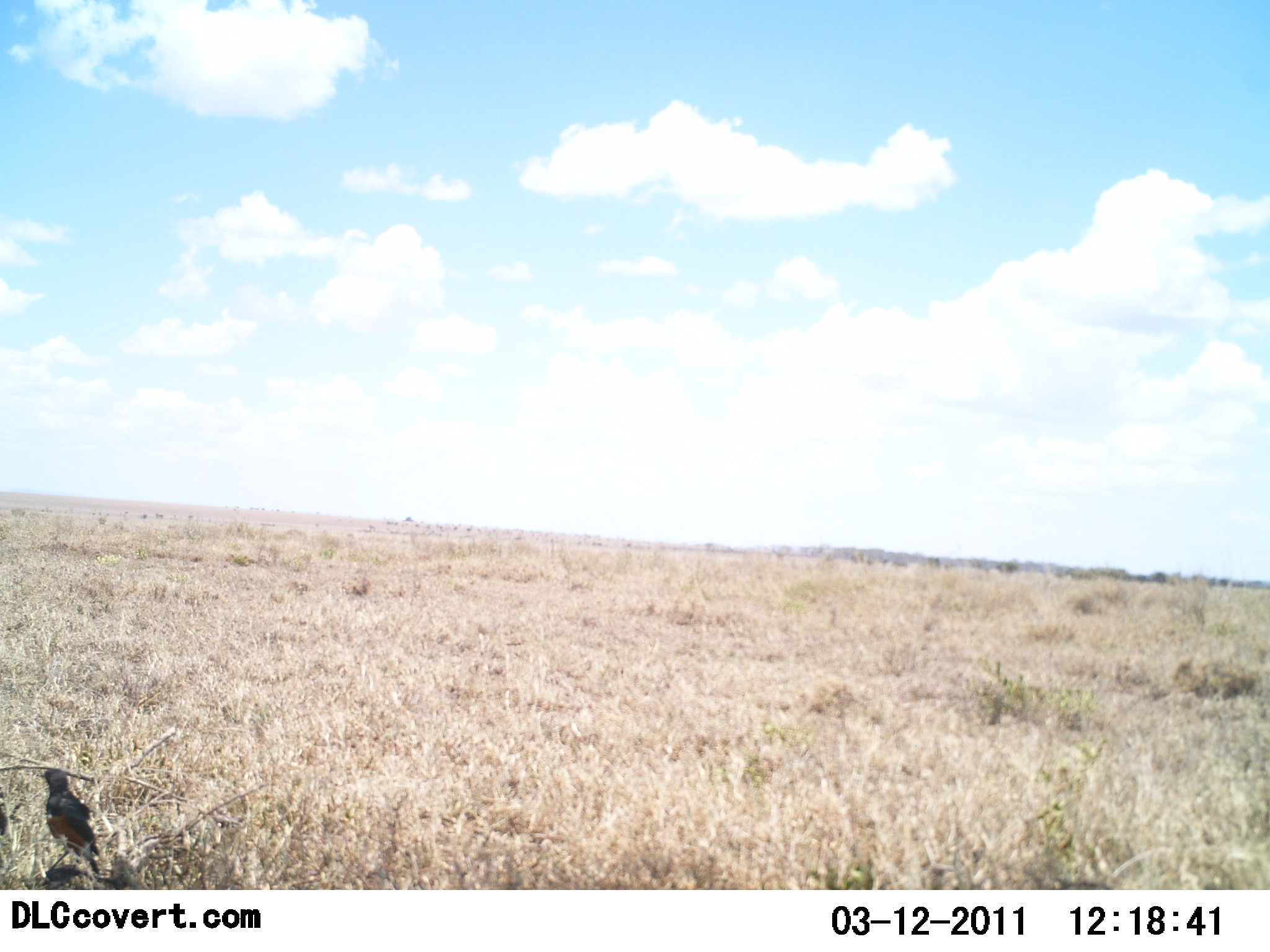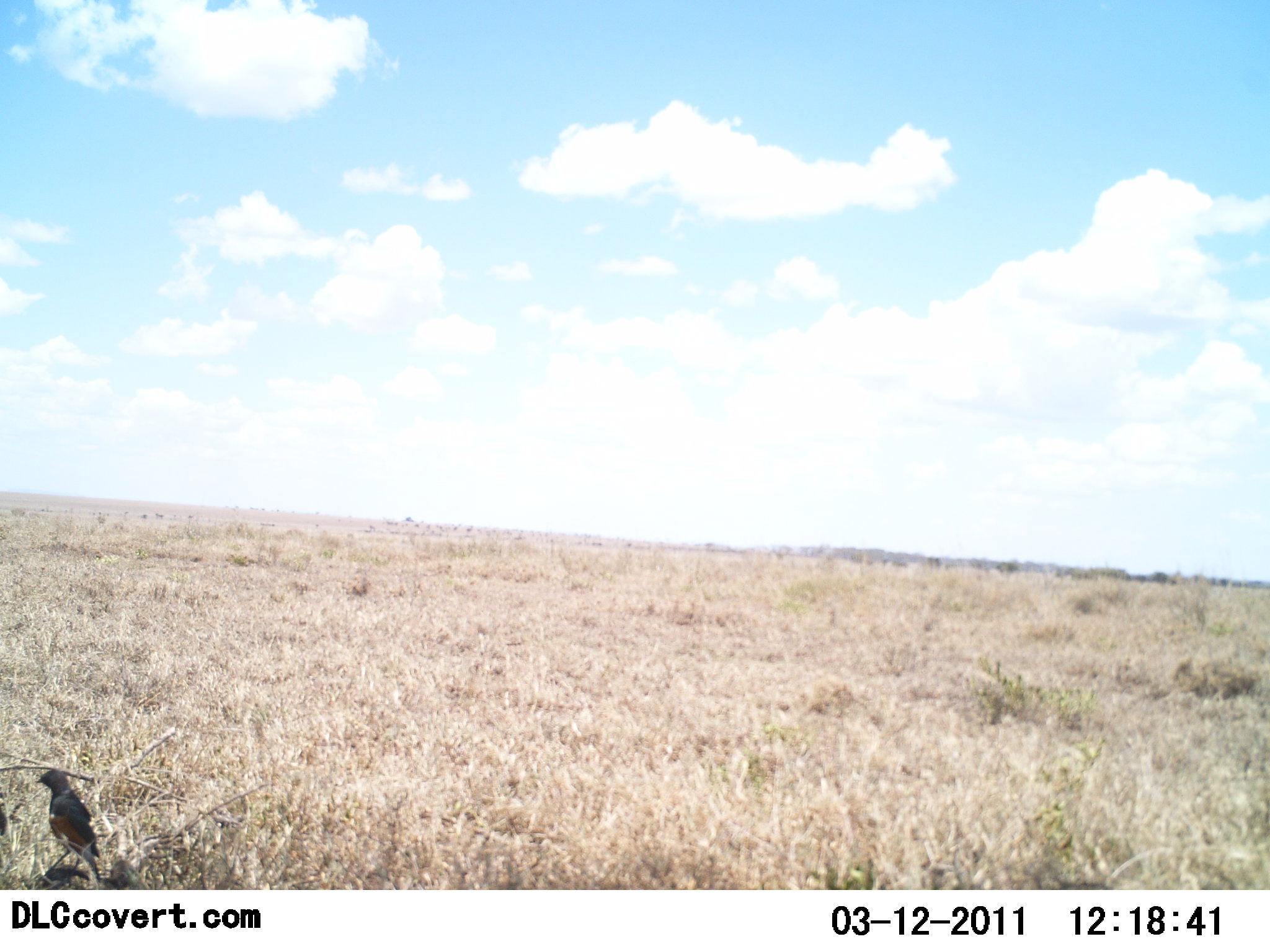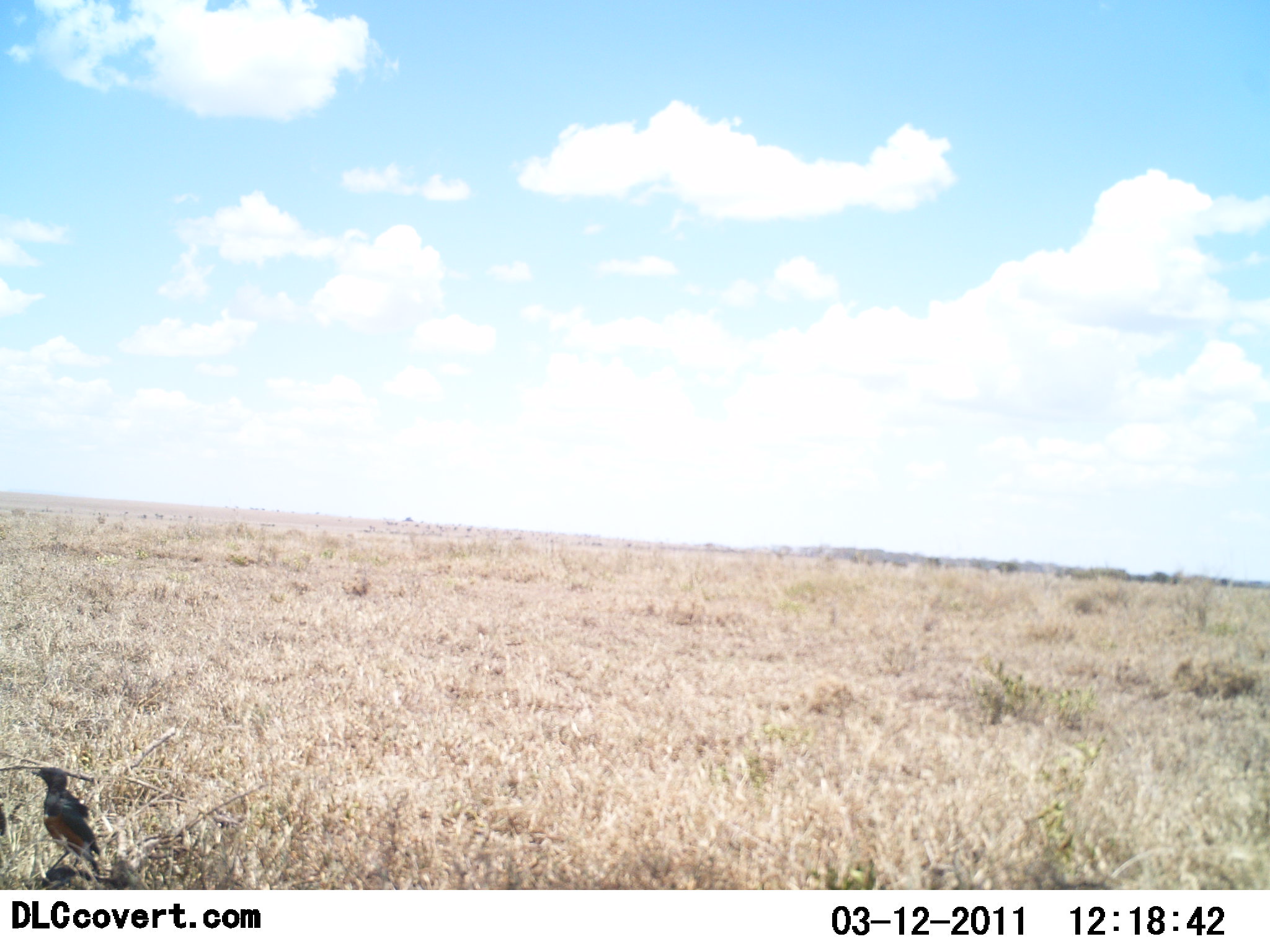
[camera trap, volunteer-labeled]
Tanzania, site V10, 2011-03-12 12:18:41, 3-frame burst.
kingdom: Animalia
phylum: Chordata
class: Aves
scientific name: Aves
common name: bird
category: otherbird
Otherbird (bird) (Aves), count 1. Behavior (volunteer vote fractions): standing 80%, resting 20%, moving 0%, interacting 0%. Young present (vote fraction): 0%. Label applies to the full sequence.